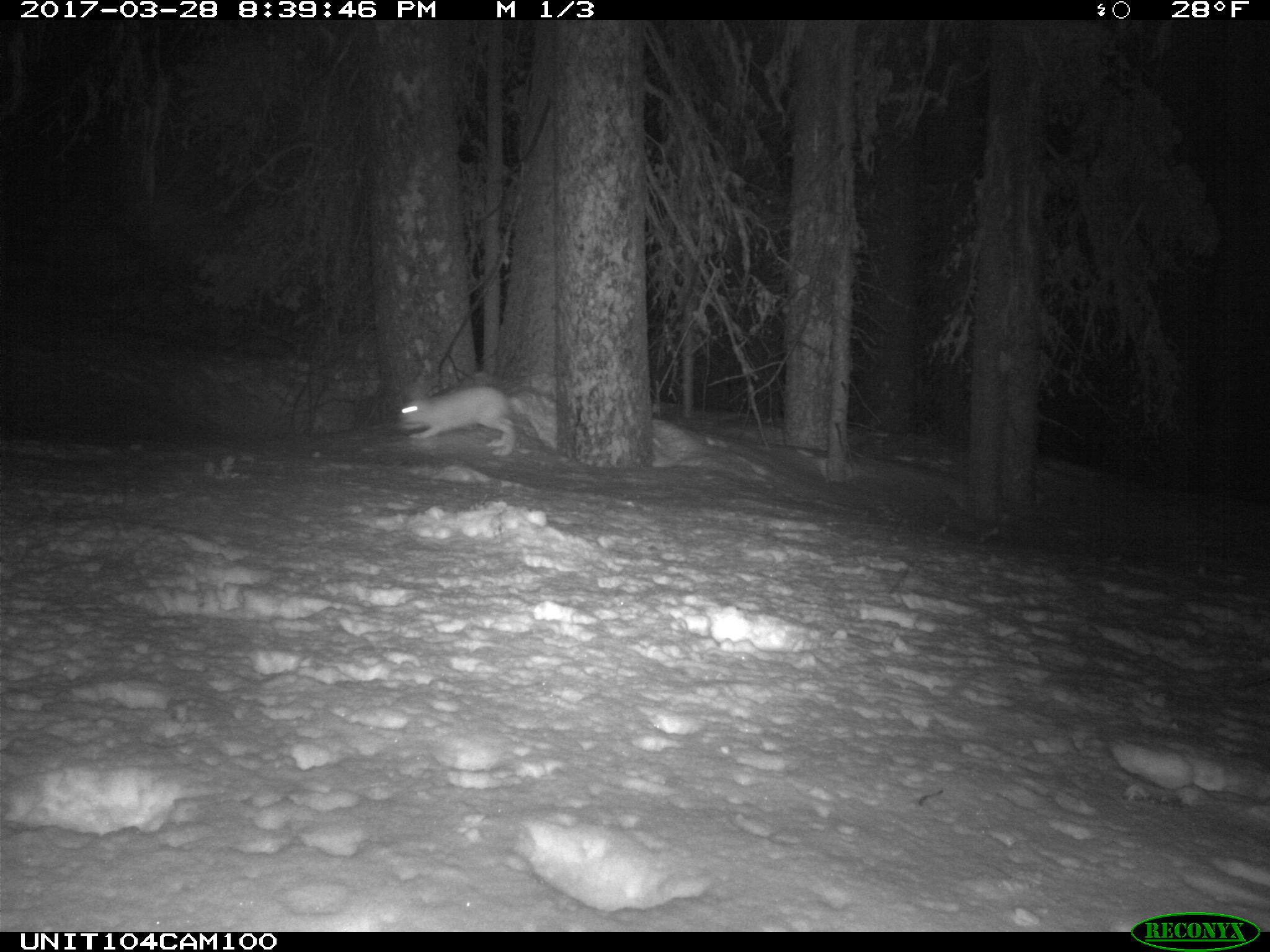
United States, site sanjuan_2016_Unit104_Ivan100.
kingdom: Animalia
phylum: Chordata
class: Mammalia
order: Lagomorpha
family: Leporidae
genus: Lepus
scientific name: Lepus americanus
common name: snowshoe hare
Lepus americanus (snowshoe hare).